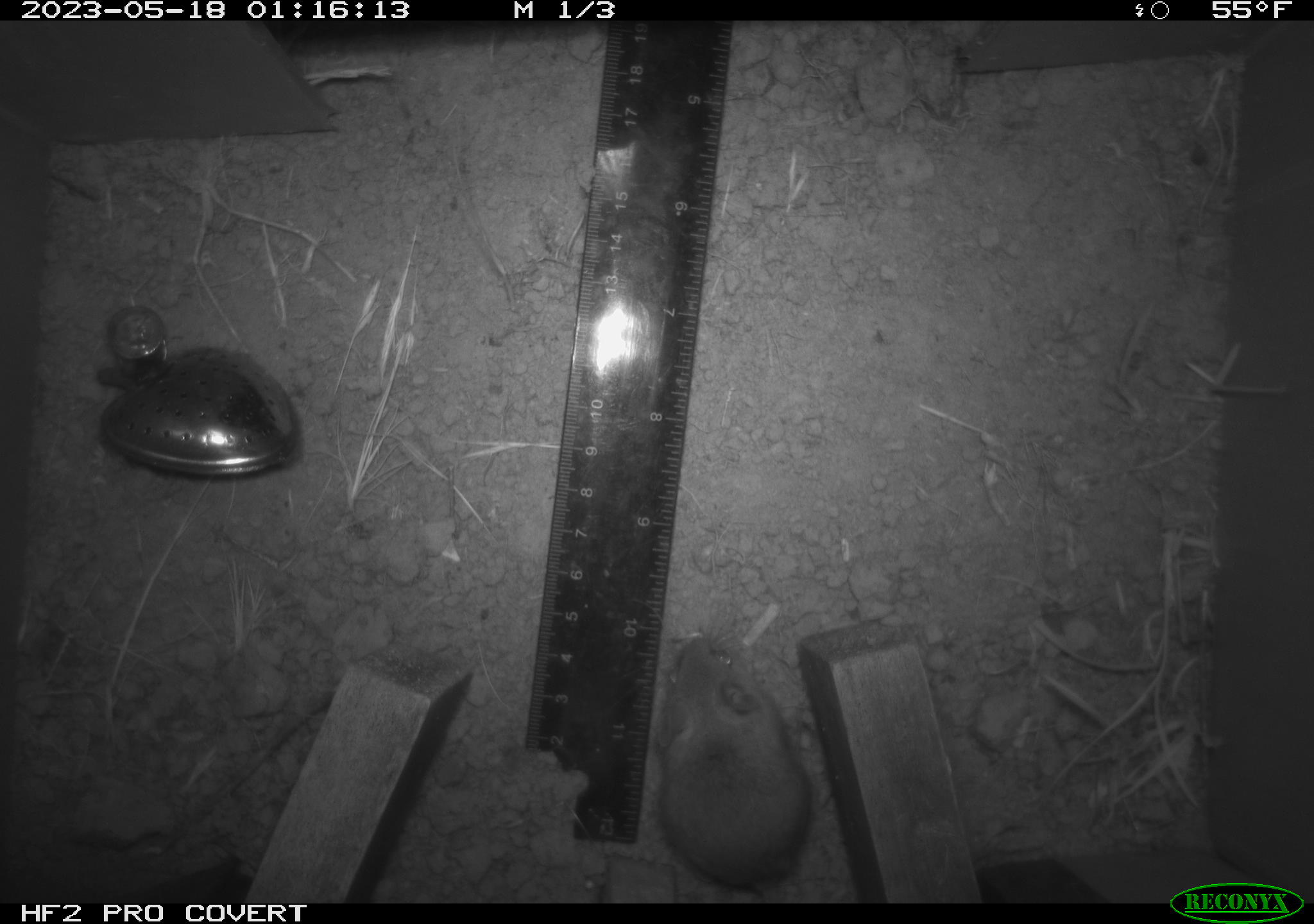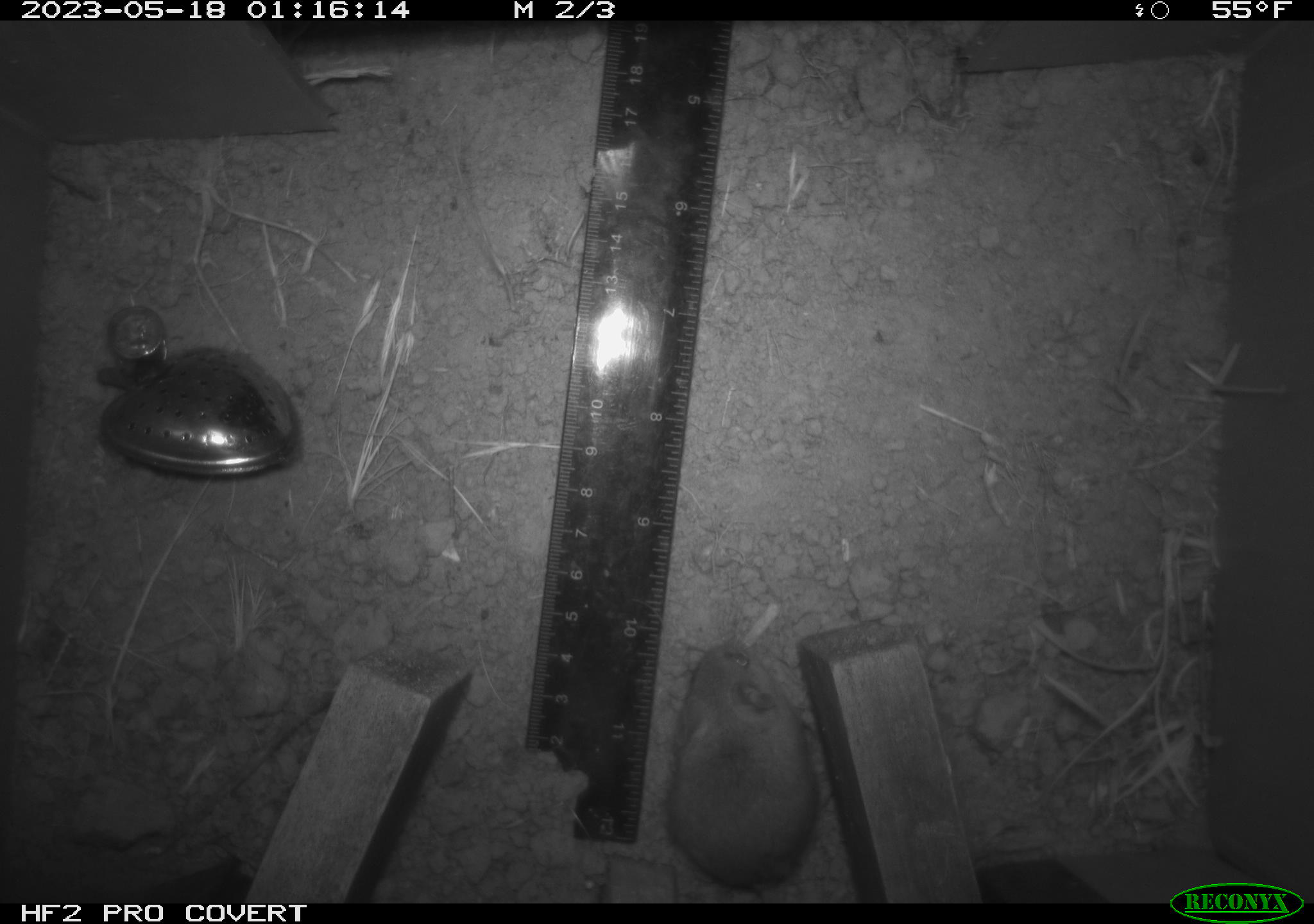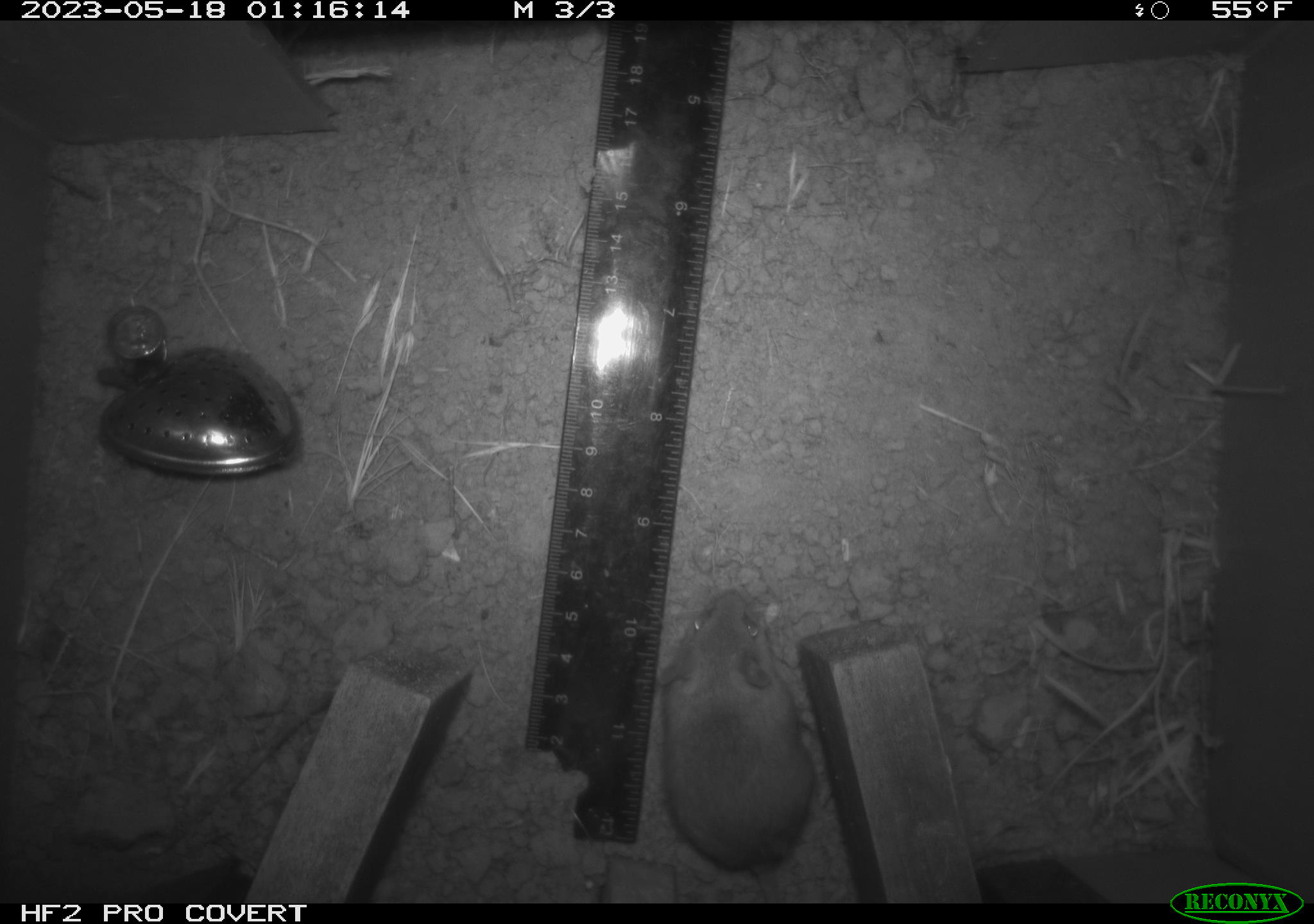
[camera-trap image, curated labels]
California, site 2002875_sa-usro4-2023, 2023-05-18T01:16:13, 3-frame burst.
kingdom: Animalia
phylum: Chordata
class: Mammalia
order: Rodentia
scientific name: Rodentia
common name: mouse species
Mouse species (Rodentia).